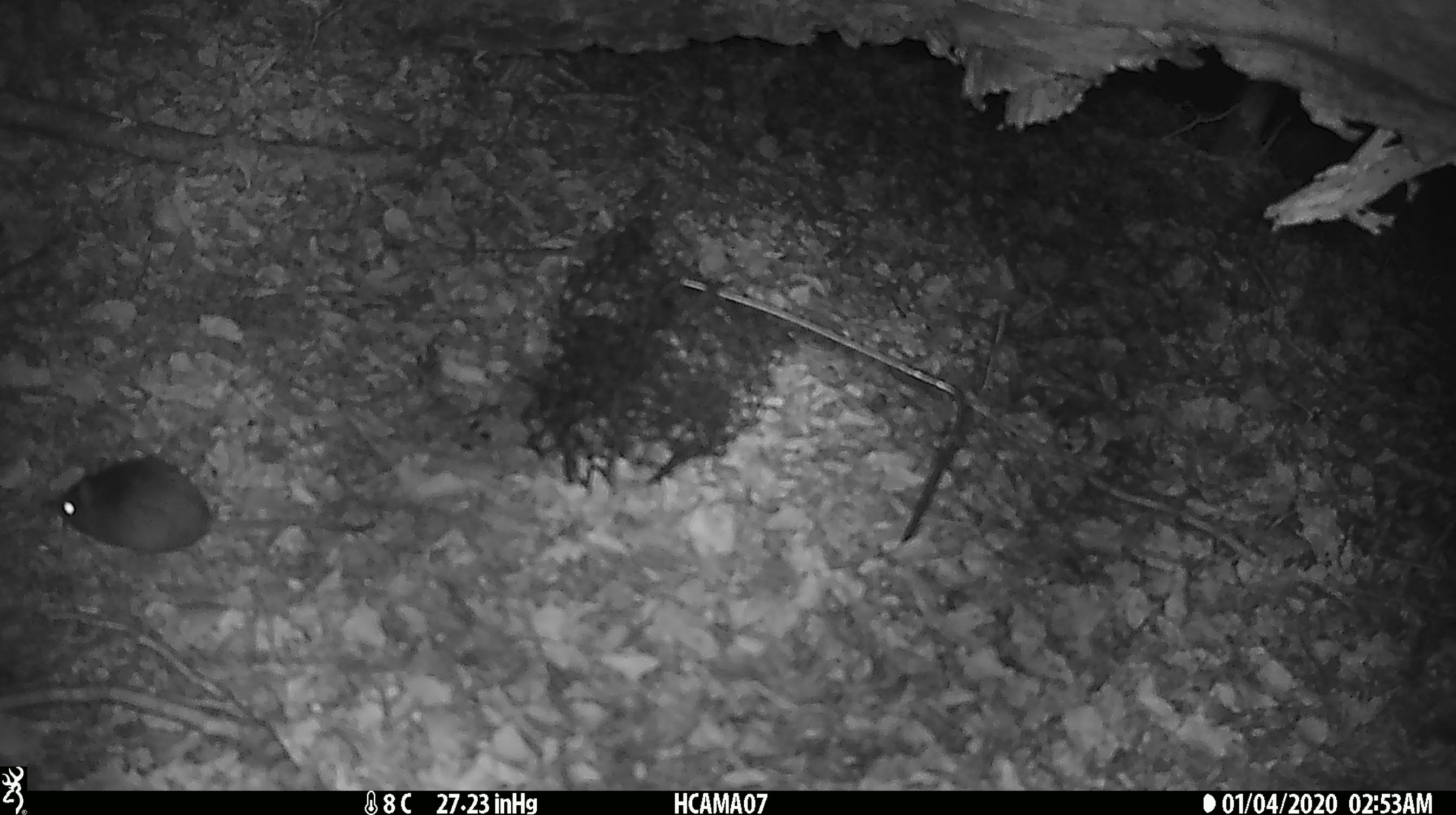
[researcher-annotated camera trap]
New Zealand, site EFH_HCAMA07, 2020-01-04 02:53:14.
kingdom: Animalia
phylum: Chordata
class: Mammalia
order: Rodentia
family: Muridae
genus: Mus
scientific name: Mus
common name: mouse